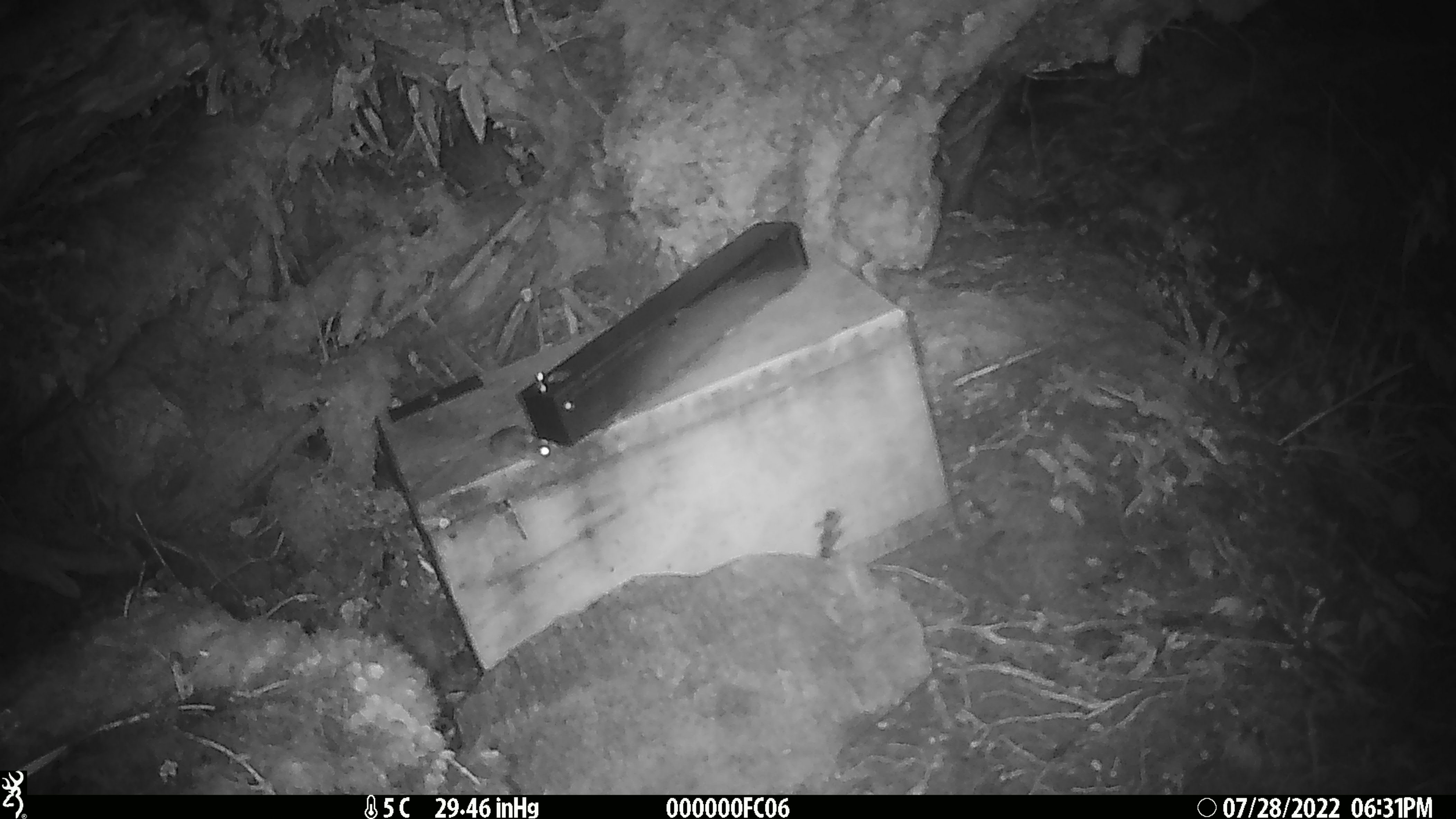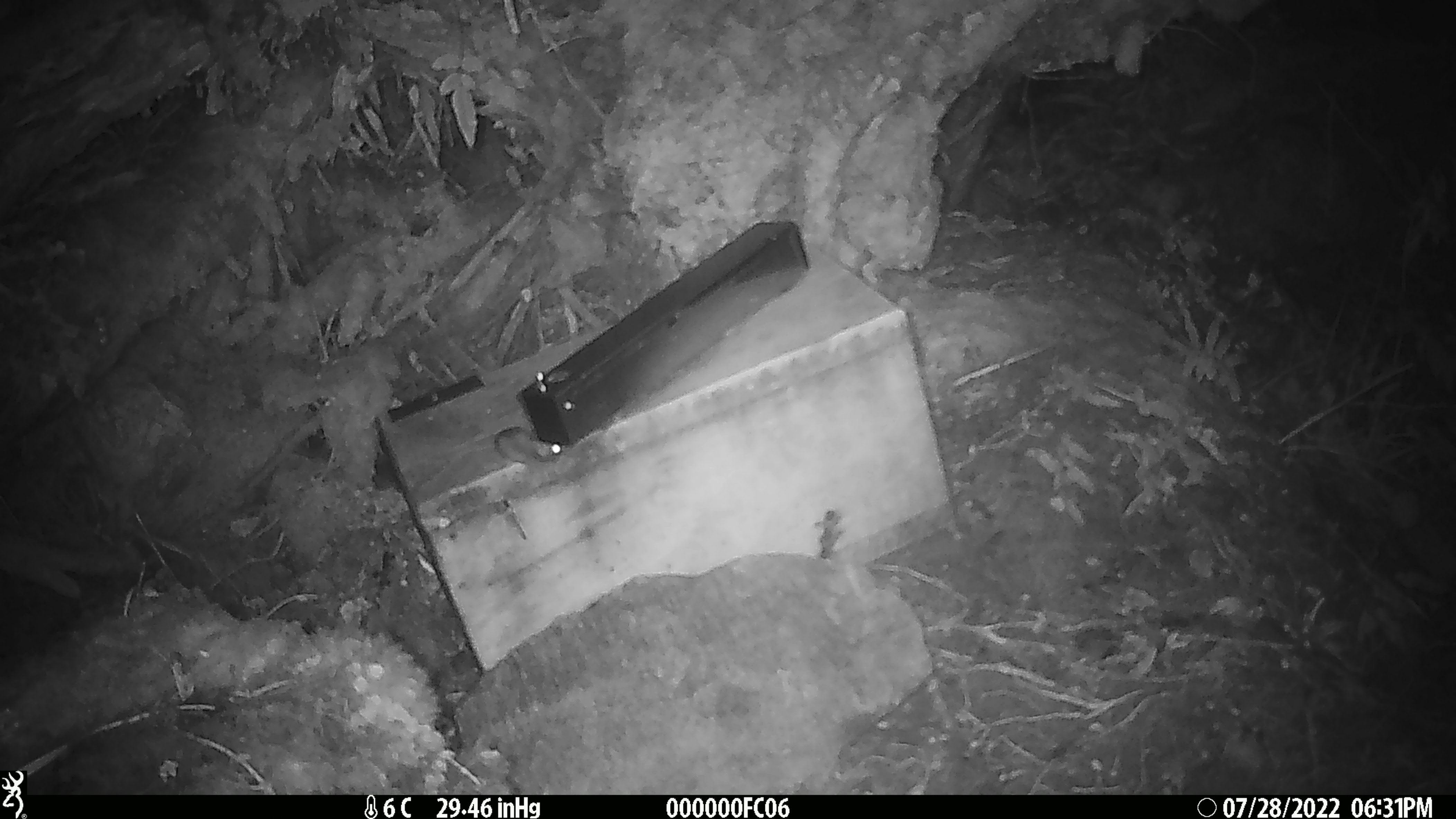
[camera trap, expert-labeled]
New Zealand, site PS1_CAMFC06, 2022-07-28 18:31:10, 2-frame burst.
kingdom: Animalia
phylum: Chordata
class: Mammalia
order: Rodentia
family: Muridae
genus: Mus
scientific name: Mus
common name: mouse